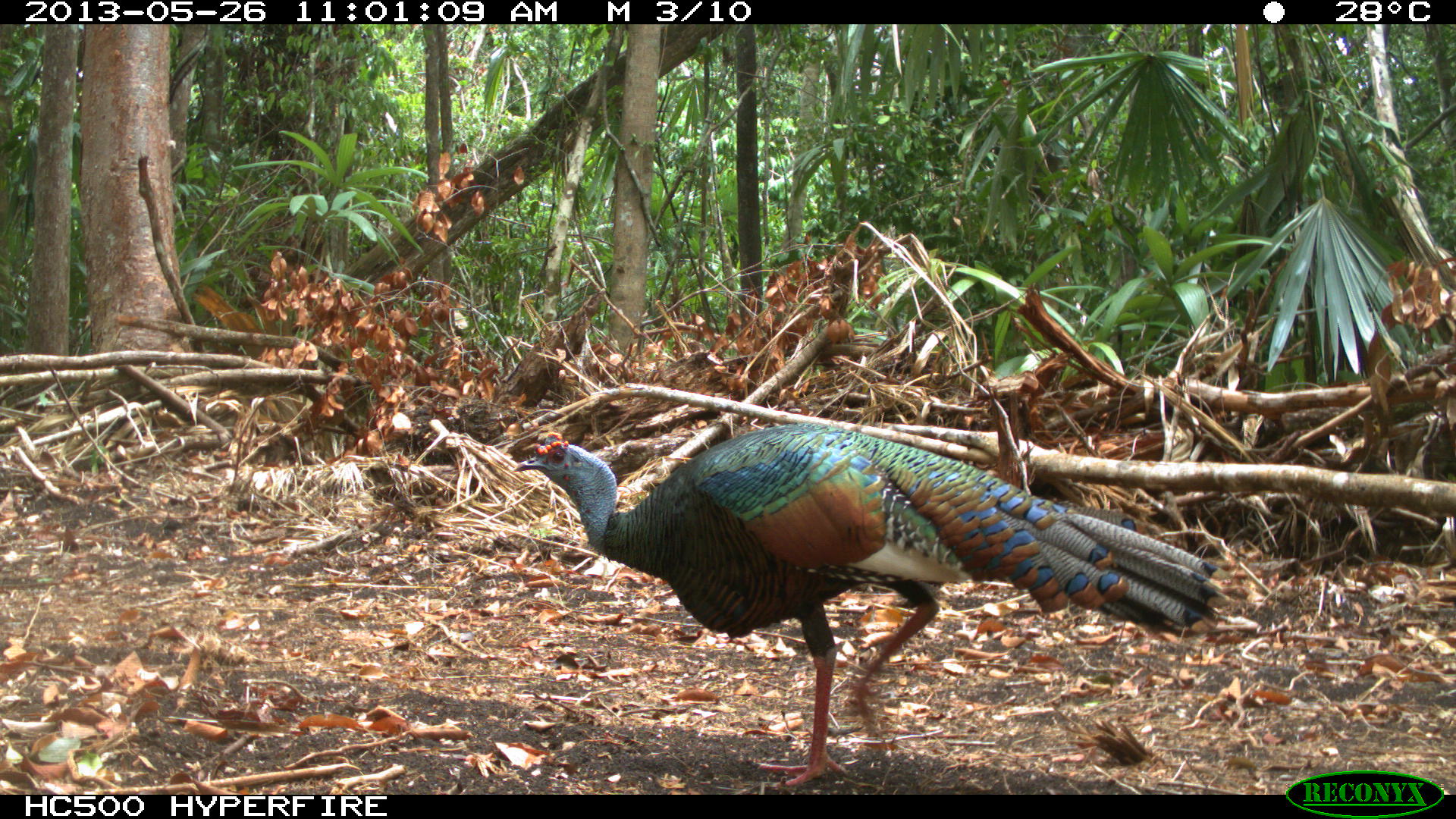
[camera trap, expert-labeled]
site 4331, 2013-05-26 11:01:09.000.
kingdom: Animalia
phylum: Chordata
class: Aves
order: Galliformes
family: Phasianidae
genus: Meleagris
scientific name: Meleagris ocellata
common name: ocellated turkey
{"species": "Meleagris ocellata (ocellated turkey)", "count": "1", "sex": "male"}